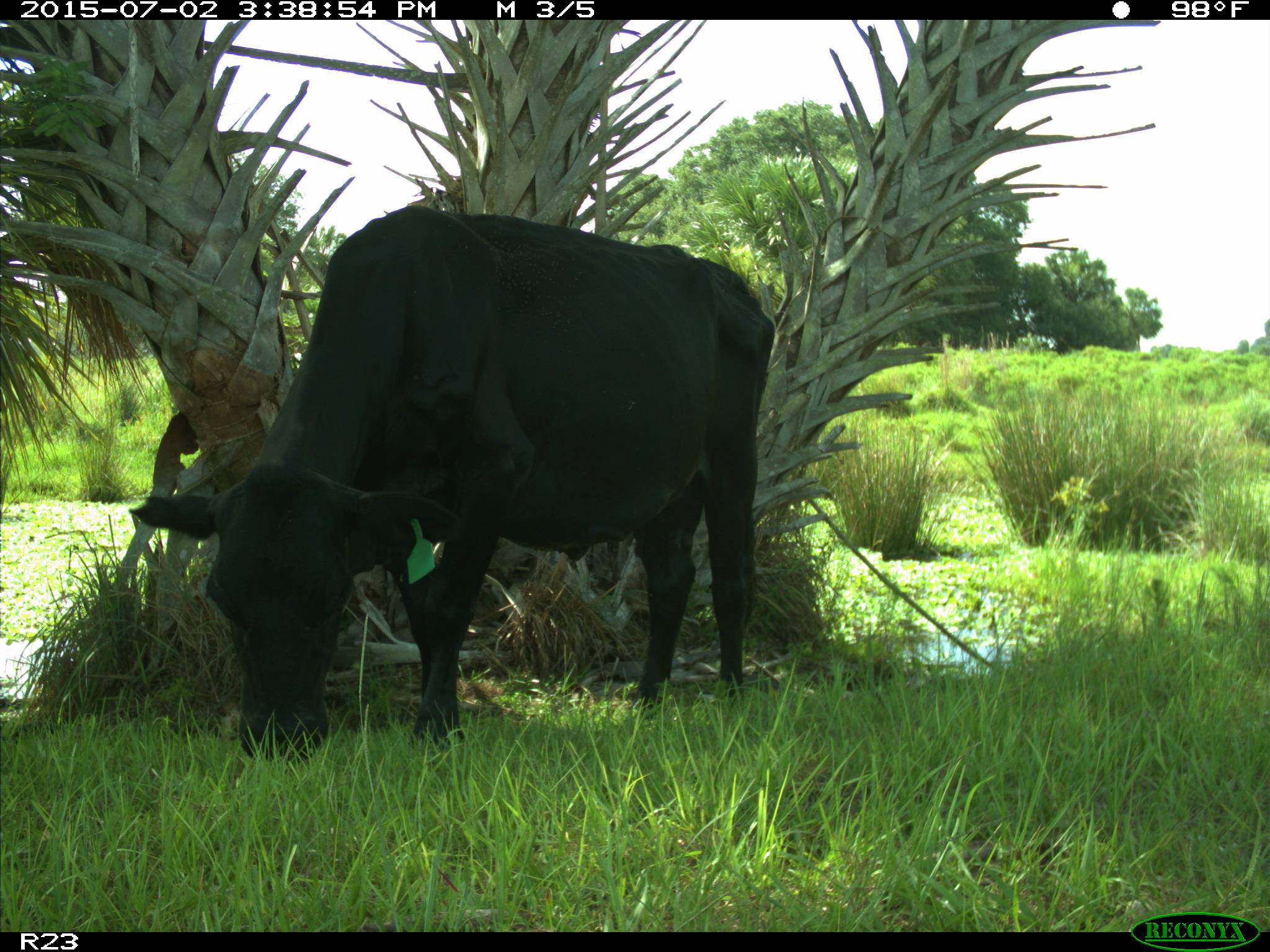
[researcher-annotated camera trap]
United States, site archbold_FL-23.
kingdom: Animalia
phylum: Chordata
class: Mammalia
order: Artiodactyla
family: Bovidae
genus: Bos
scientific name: Bos taurus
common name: domestic cow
Bos taurus (domestic cow).